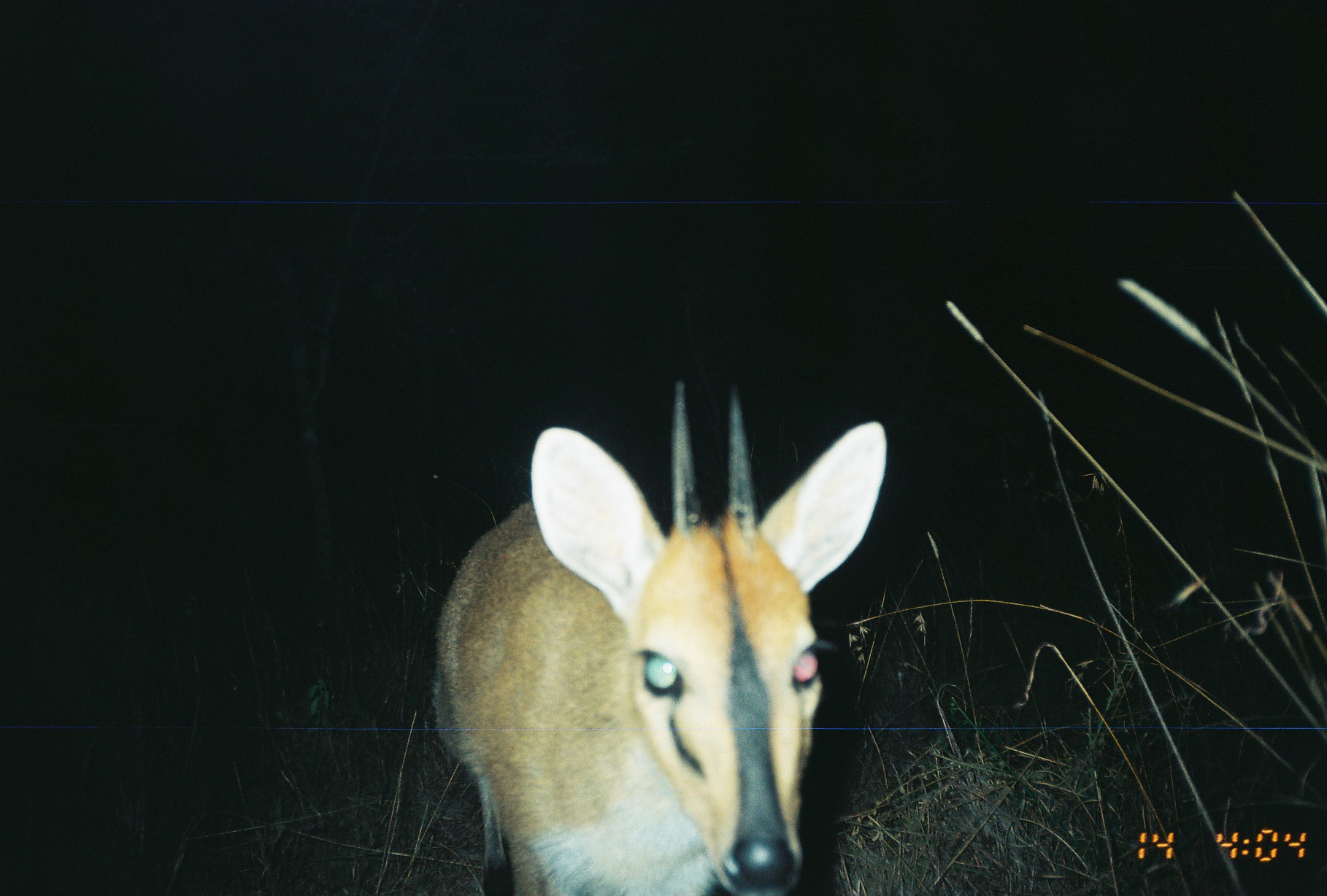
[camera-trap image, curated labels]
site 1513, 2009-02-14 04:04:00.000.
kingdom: Animalia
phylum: Chordata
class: Mammalia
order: Artiodactyla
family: Bovidae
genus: Sylvicapra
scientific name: Sylvicapra grimmia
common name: bush duiker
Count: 1.